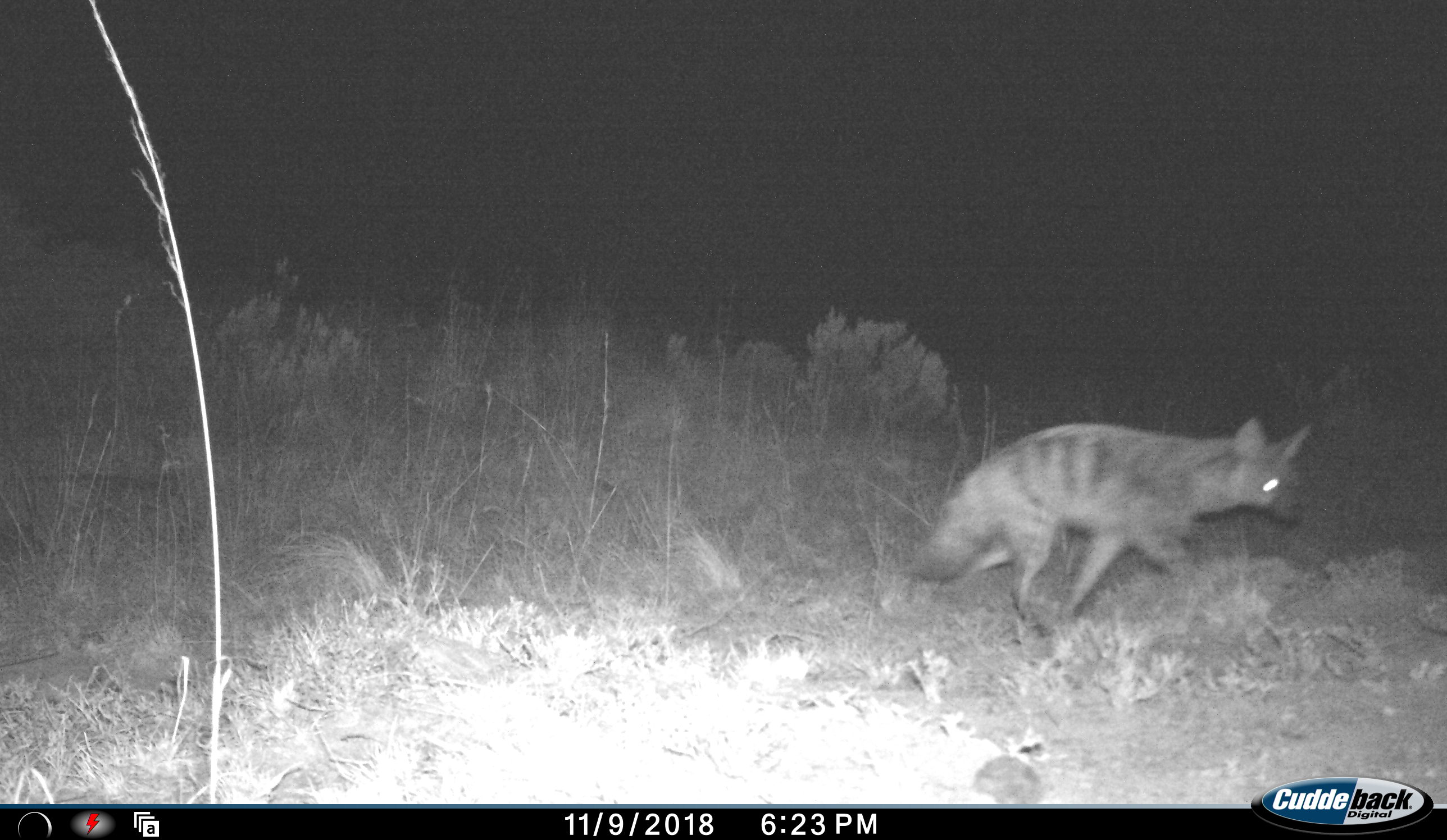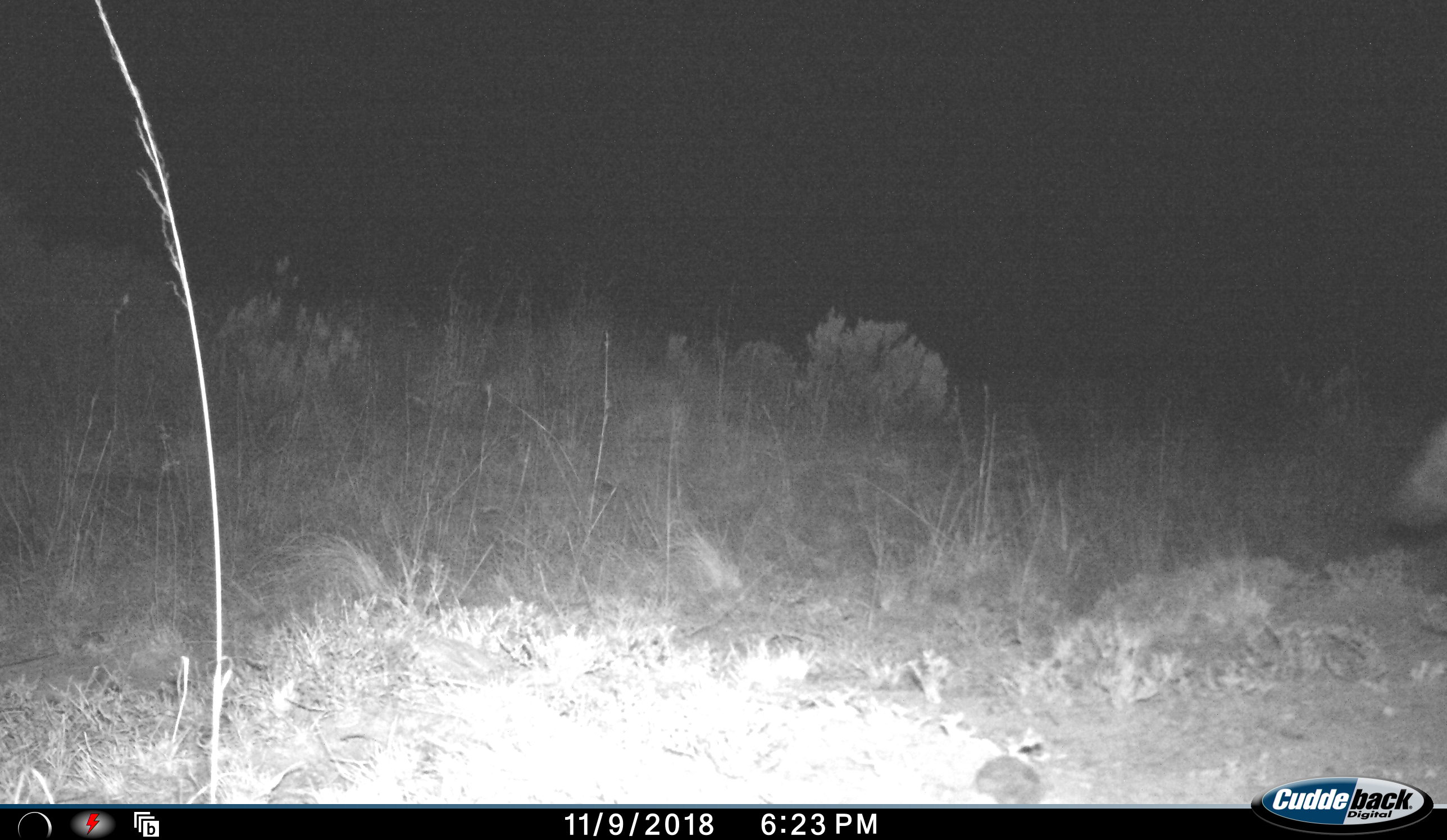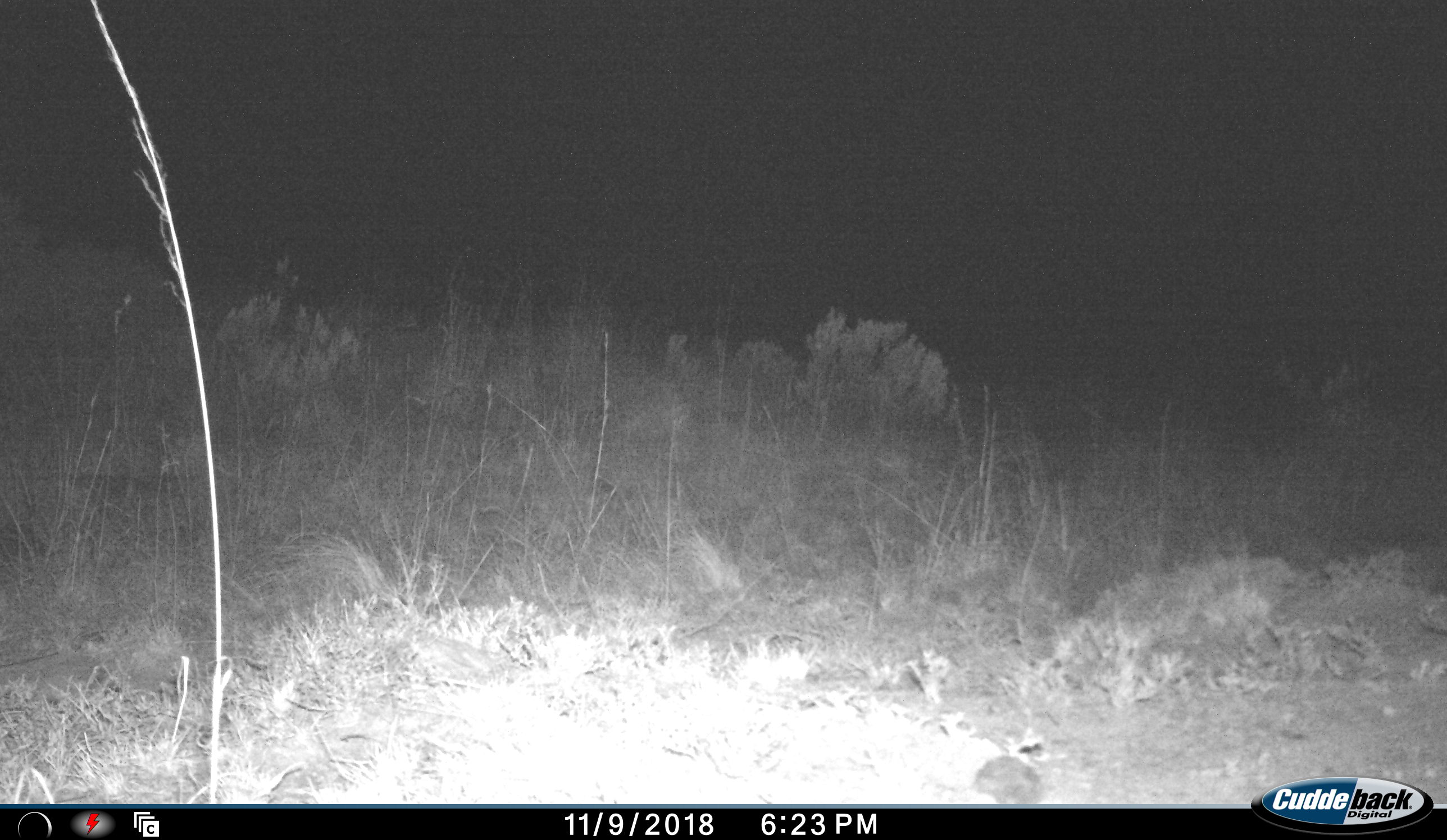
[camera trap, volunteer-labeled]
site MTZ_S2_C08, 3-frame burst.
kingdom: Animalia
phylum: Chordata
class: Mammalia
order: Carnivora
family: Hyaenidae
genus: Proteles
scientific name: Proteles cristatus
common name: aardwolf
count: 1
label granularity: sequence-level